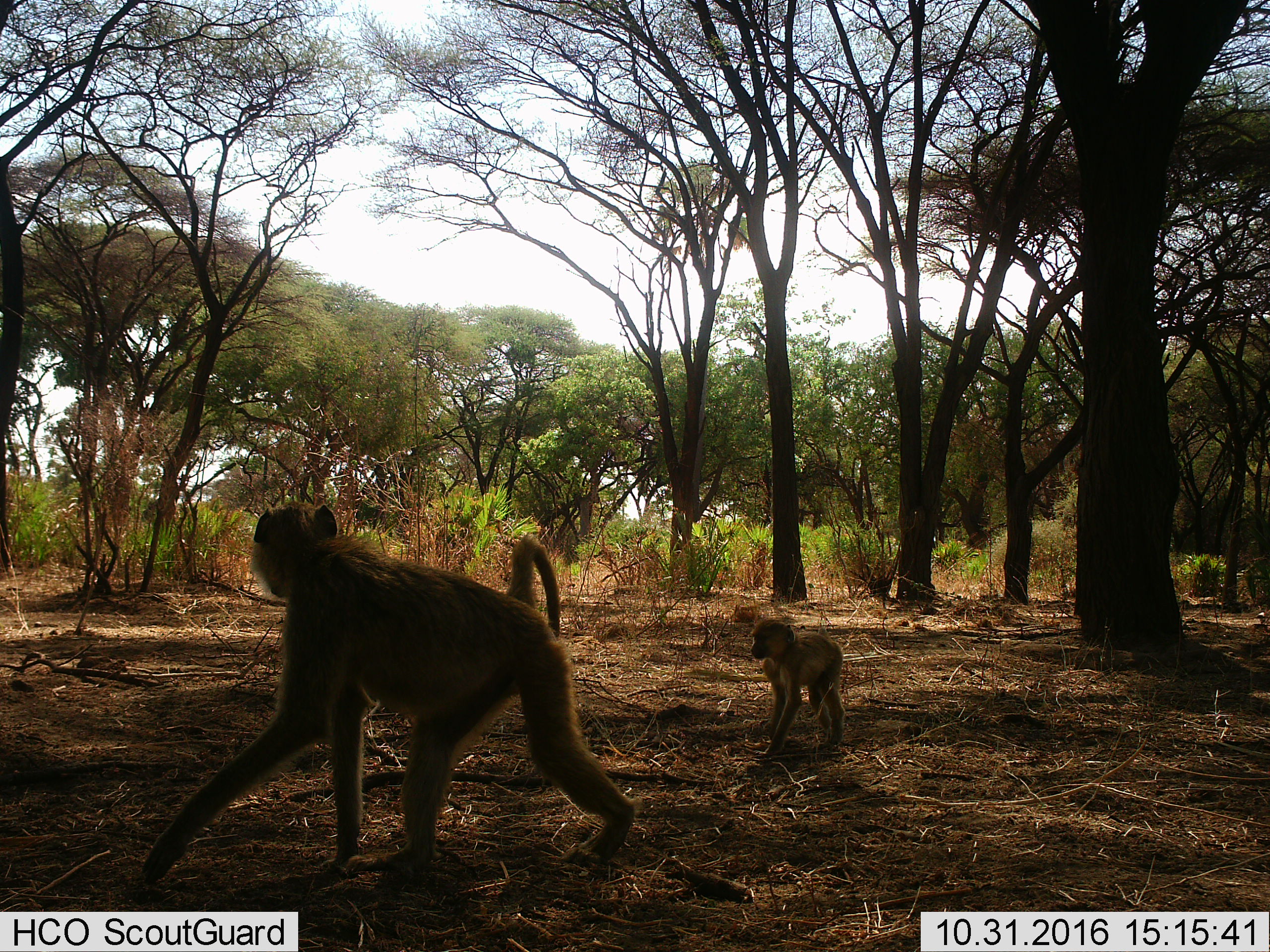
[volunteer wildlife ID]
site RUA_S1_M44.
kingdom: Animalia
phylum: Chordata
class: Mammalia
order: Primates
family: Cercopithecidae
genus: Papio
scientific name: Papio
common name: baboon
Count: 2.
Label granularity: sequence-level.